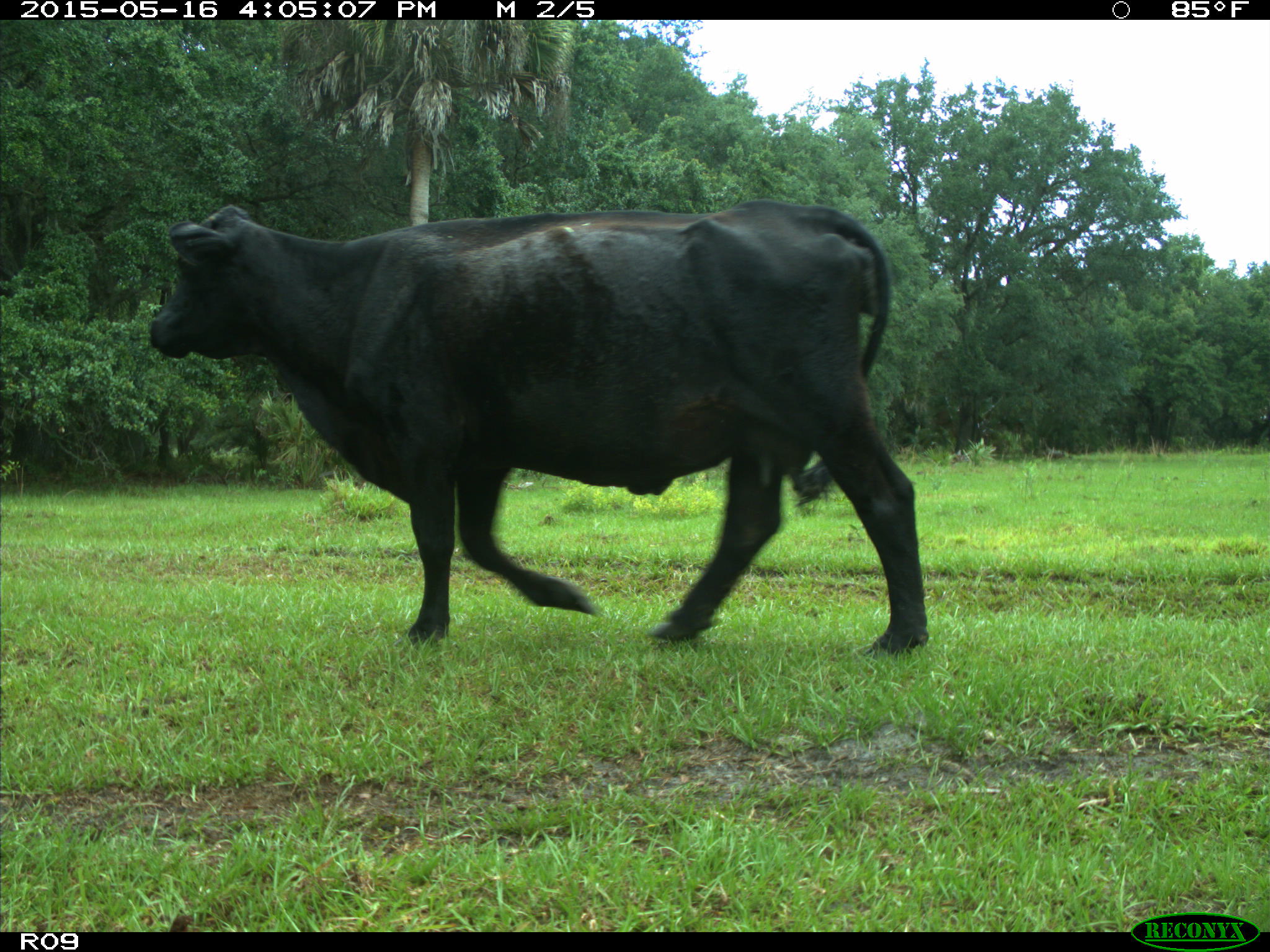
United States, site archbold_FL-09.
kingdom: Animalia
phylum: Chordata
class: Mammalia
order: Artiodactyla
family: Bovidae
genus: Bos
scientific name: Bos taurus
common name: domestic cow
Bos taurus (domestic cow).